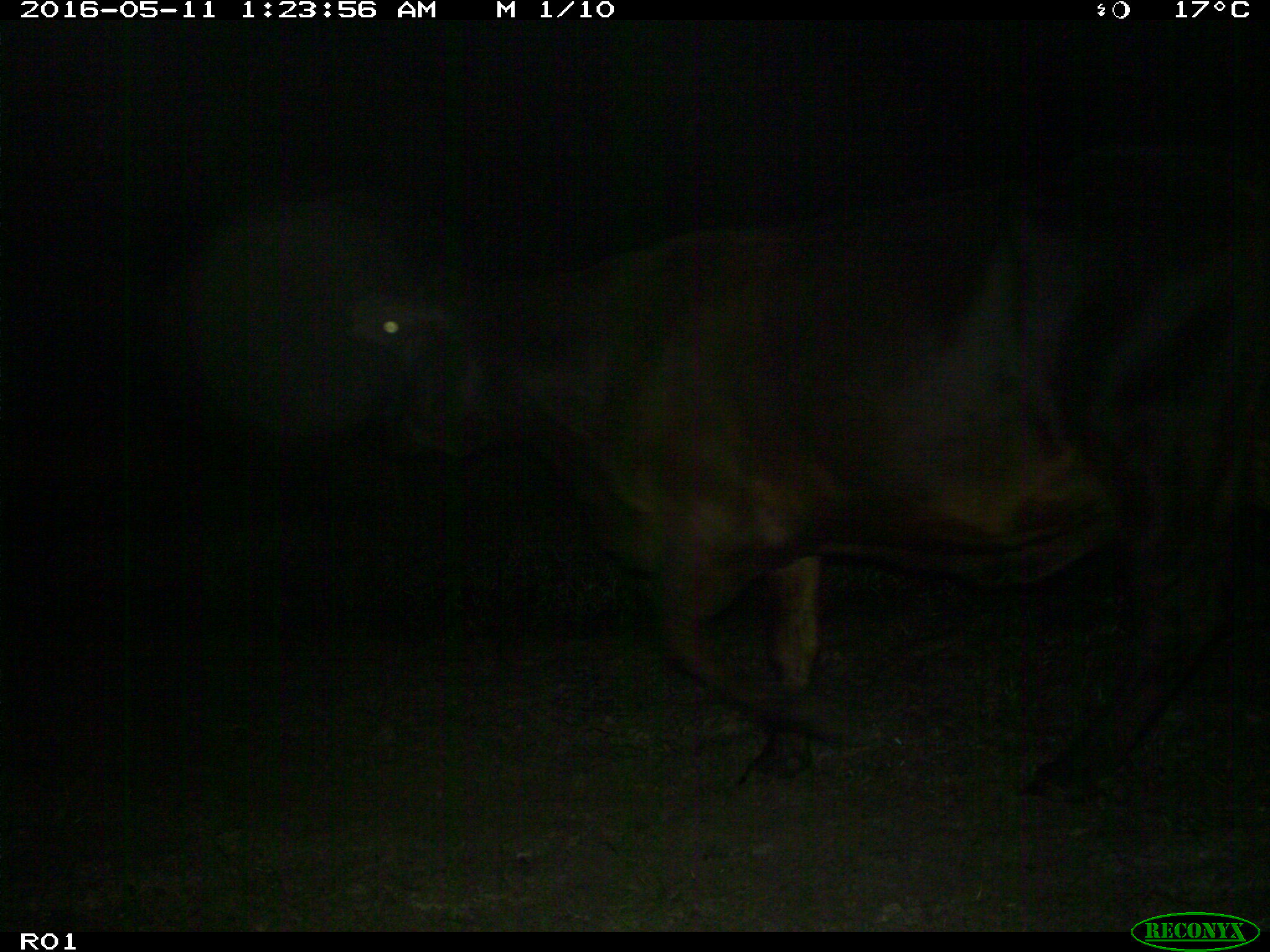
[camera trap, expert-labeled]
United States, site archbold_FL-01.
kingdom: Animalia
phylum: Chordata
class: Mammalia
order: Artiodactyla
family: Bovidae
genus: Bos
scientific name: Bos taurus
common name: domestic cow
Bos taurus (domestic cow).